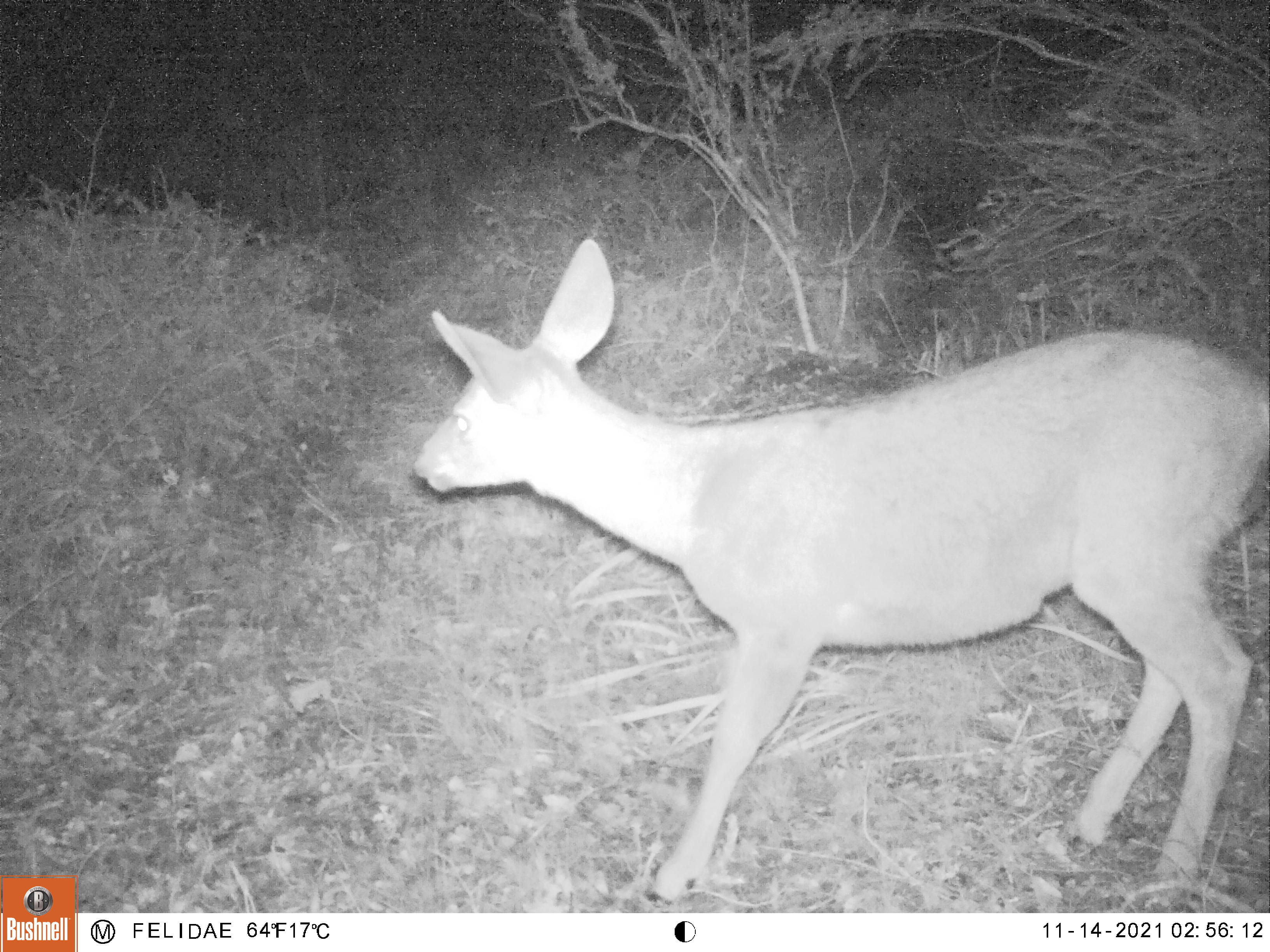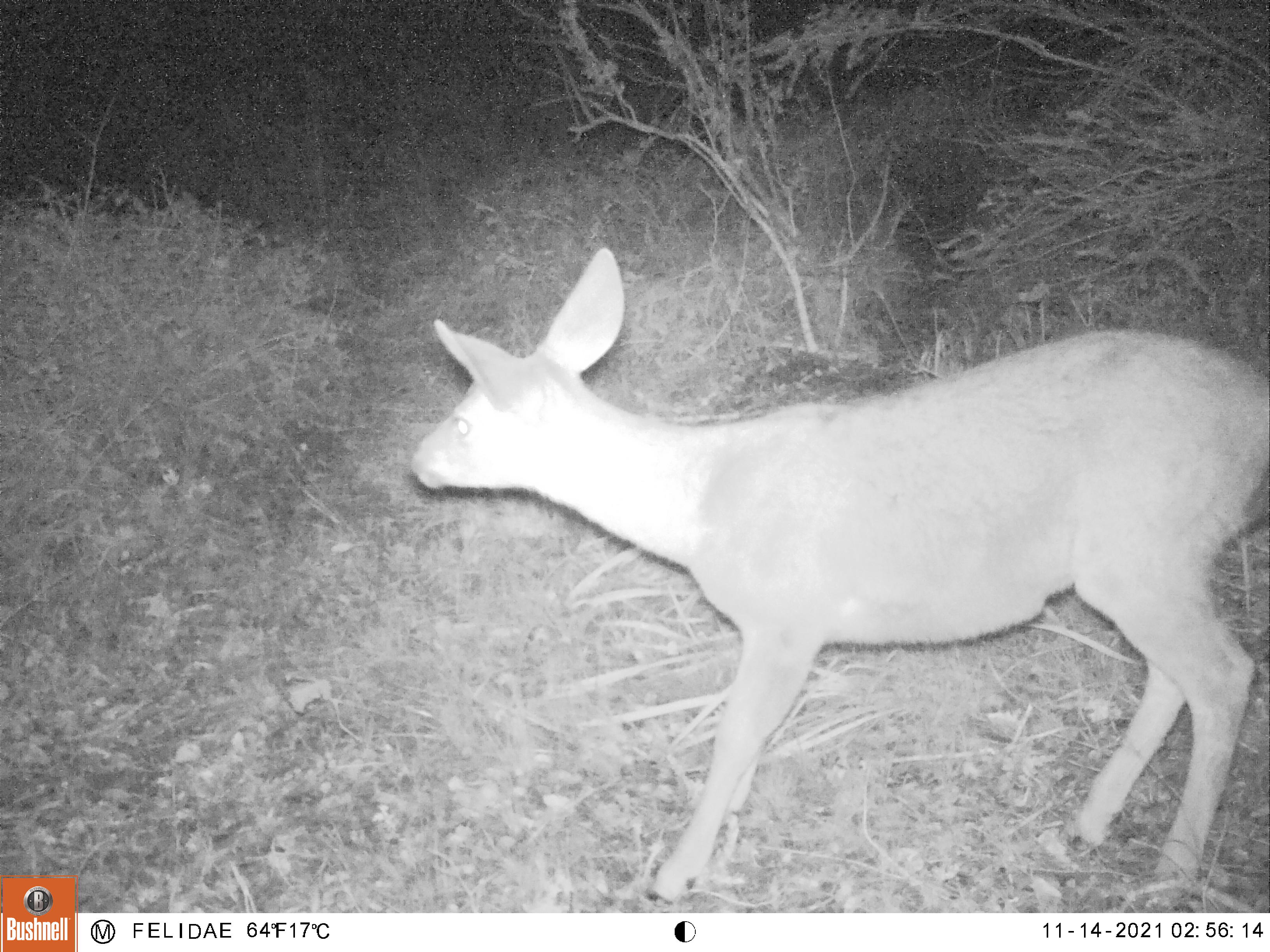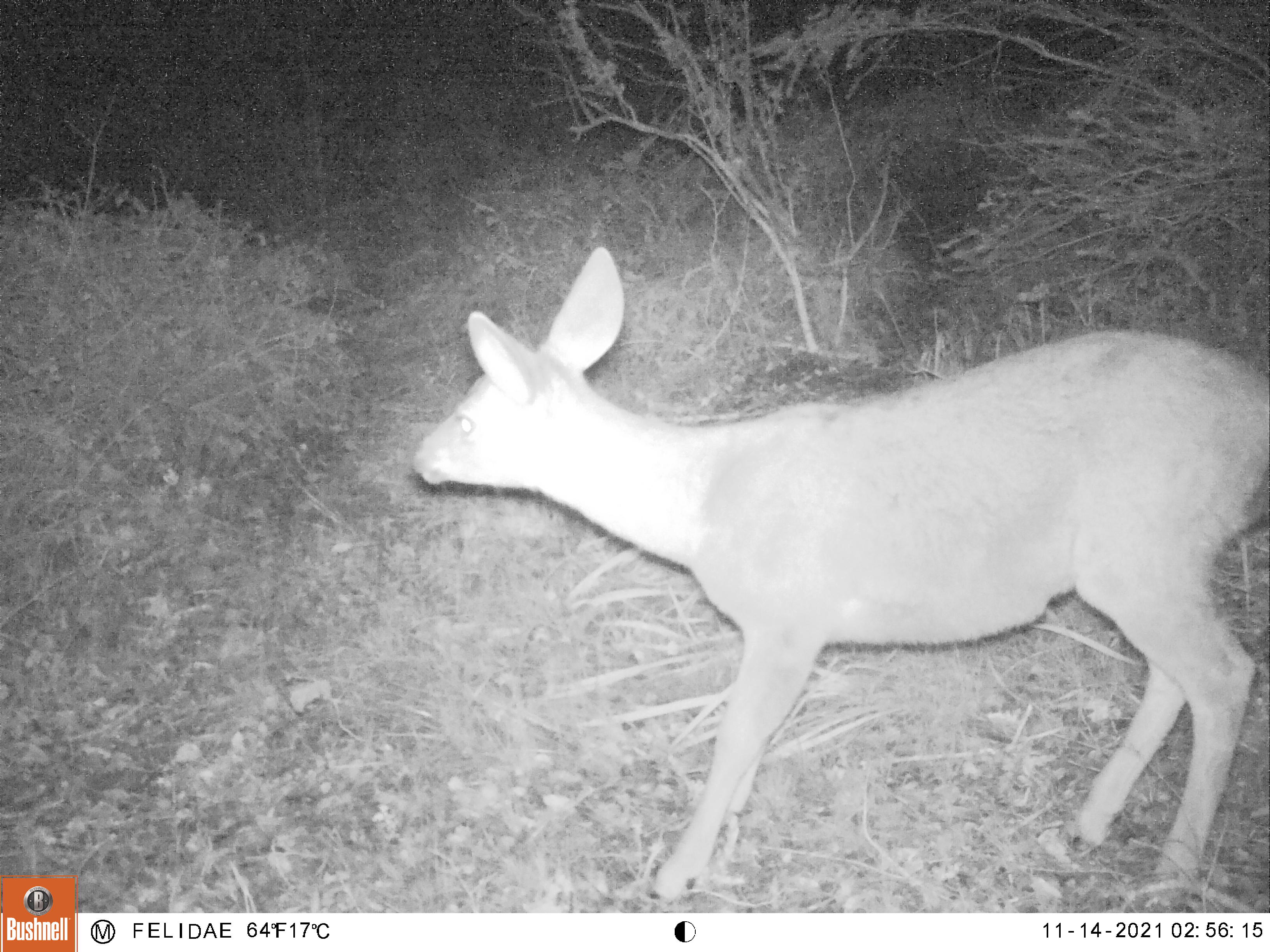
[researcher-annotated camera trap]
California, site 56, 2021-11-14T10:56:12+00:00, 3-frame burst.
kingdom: Animalia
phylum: Chordata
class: Mammalia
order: Artiodactyla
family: Cervidae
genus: Odocoileus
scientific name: Odocoileus hemionus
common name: mule deer